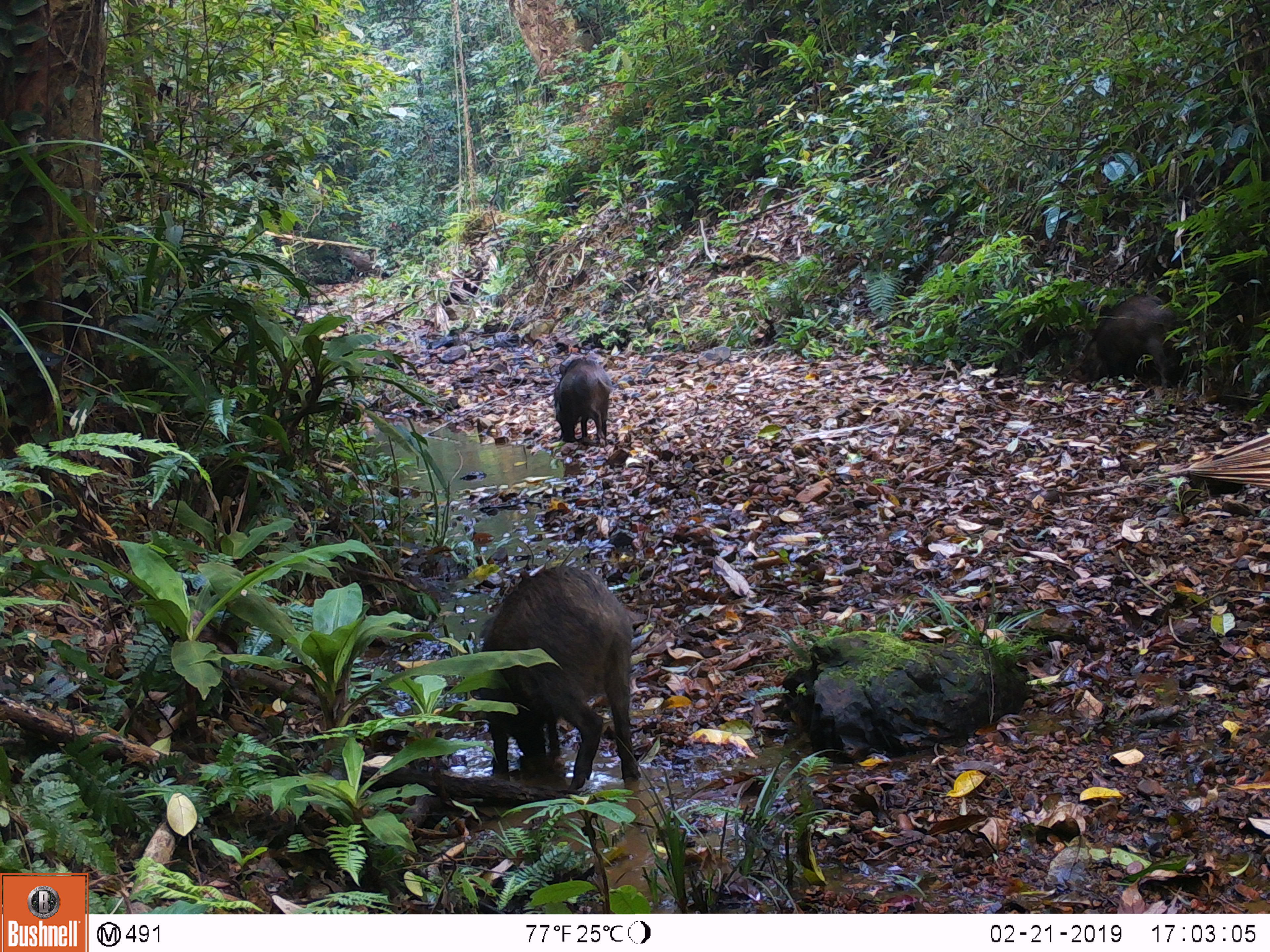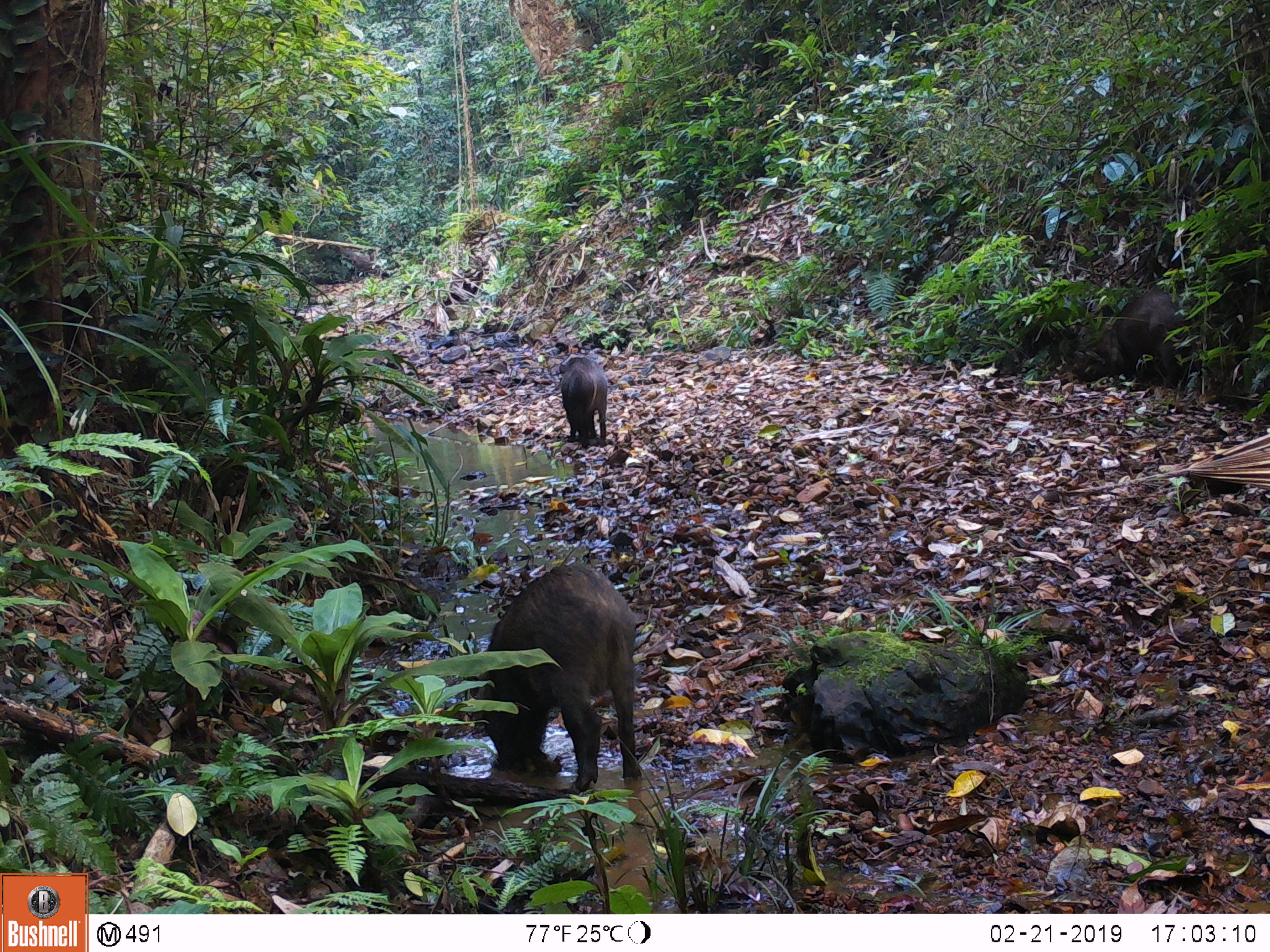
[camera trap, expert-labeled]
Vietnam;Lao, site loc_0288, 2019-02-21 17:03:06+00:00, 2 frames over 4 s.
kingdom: Animalia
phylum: Chordata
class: Mammalia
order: Artiodactyla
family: Suidae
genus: Sus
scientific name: Sus scrofa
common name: eurasian wild pig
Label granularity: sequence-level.